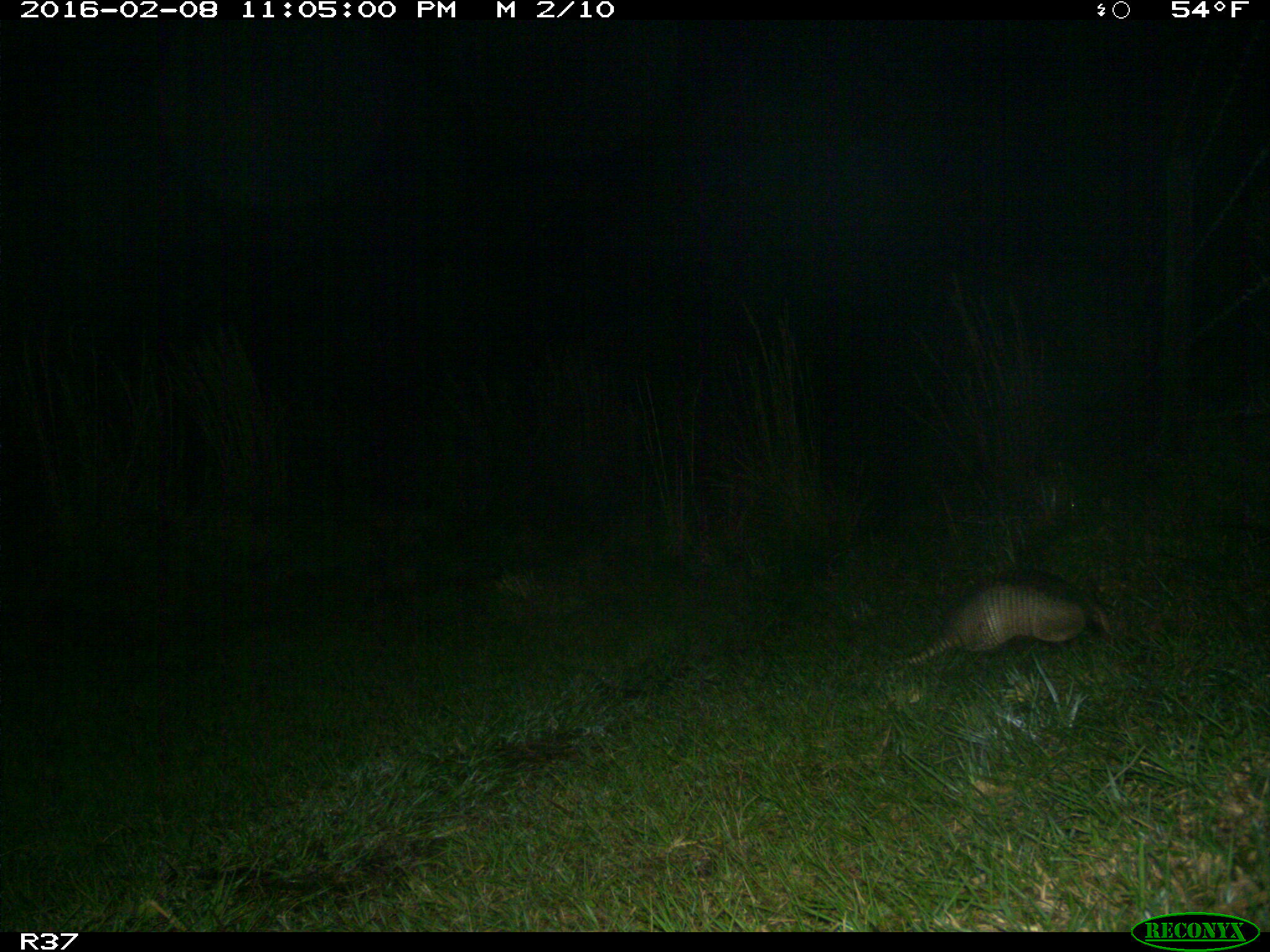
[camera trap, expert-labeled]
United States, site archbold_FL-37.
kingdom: Animalia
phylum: Chordata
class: Mammalia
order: Cingulata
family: Dasypodidae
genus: Dasypus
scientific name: Dasypus novemcinctus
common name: nine-banded armadillo